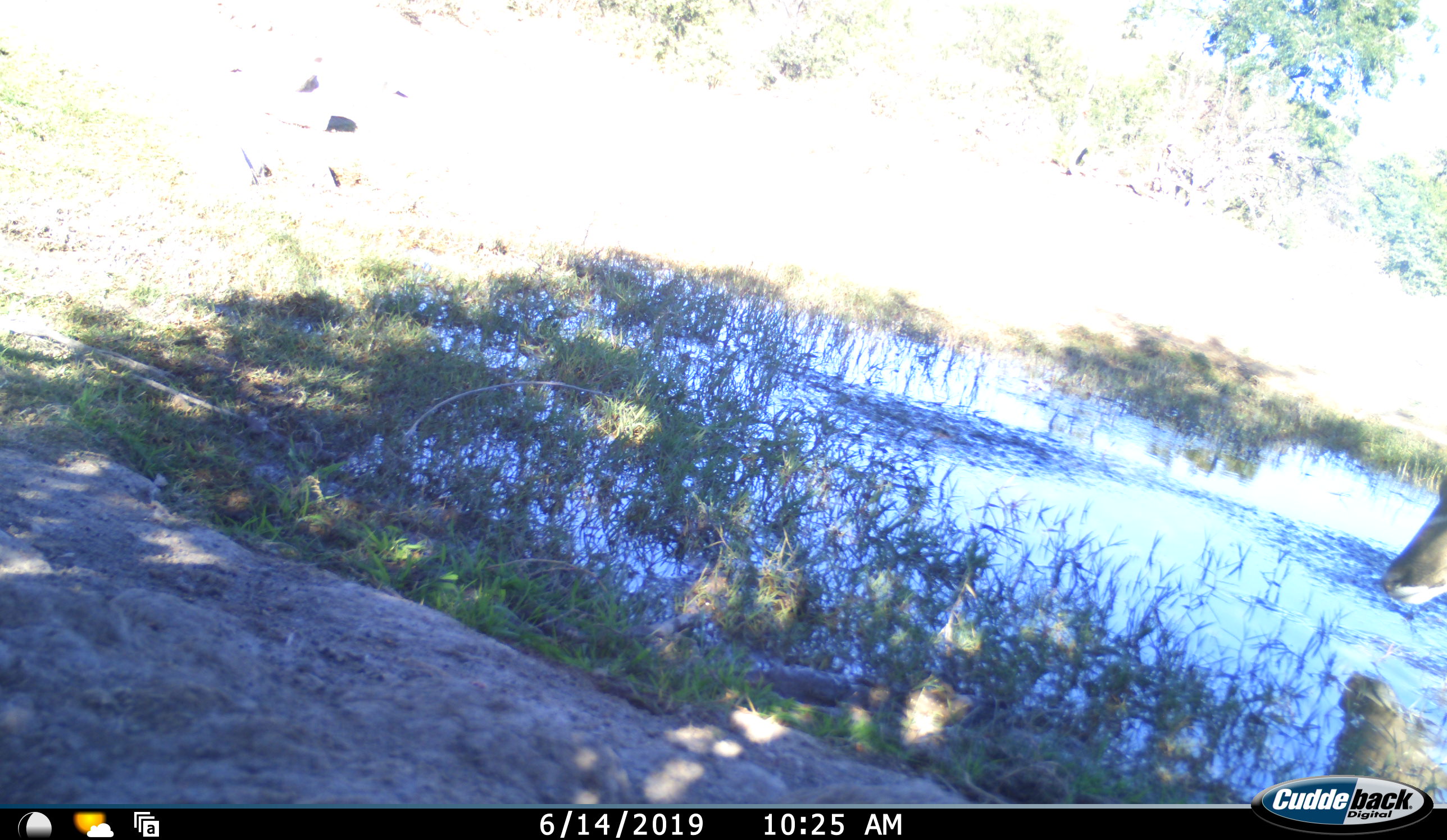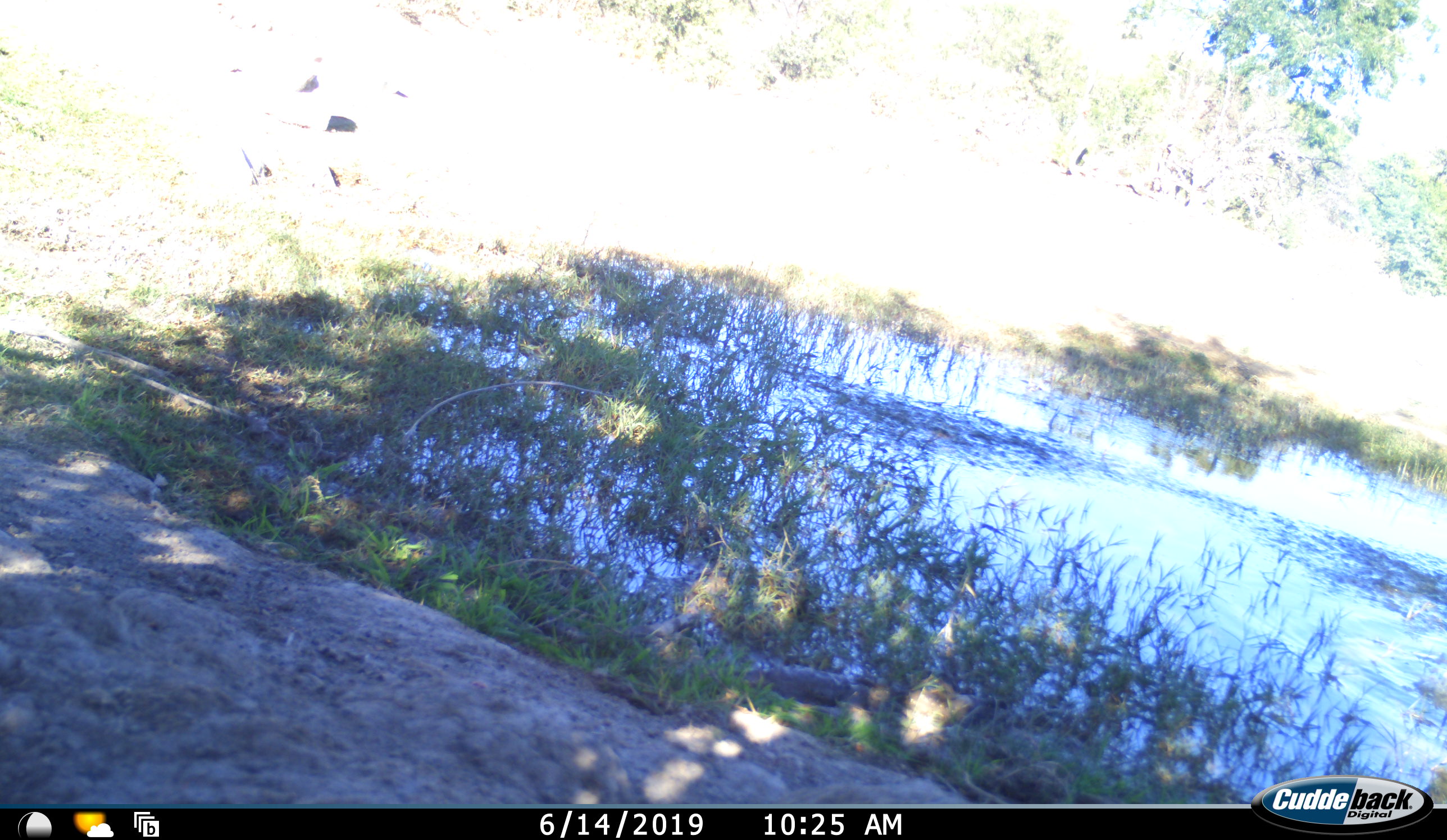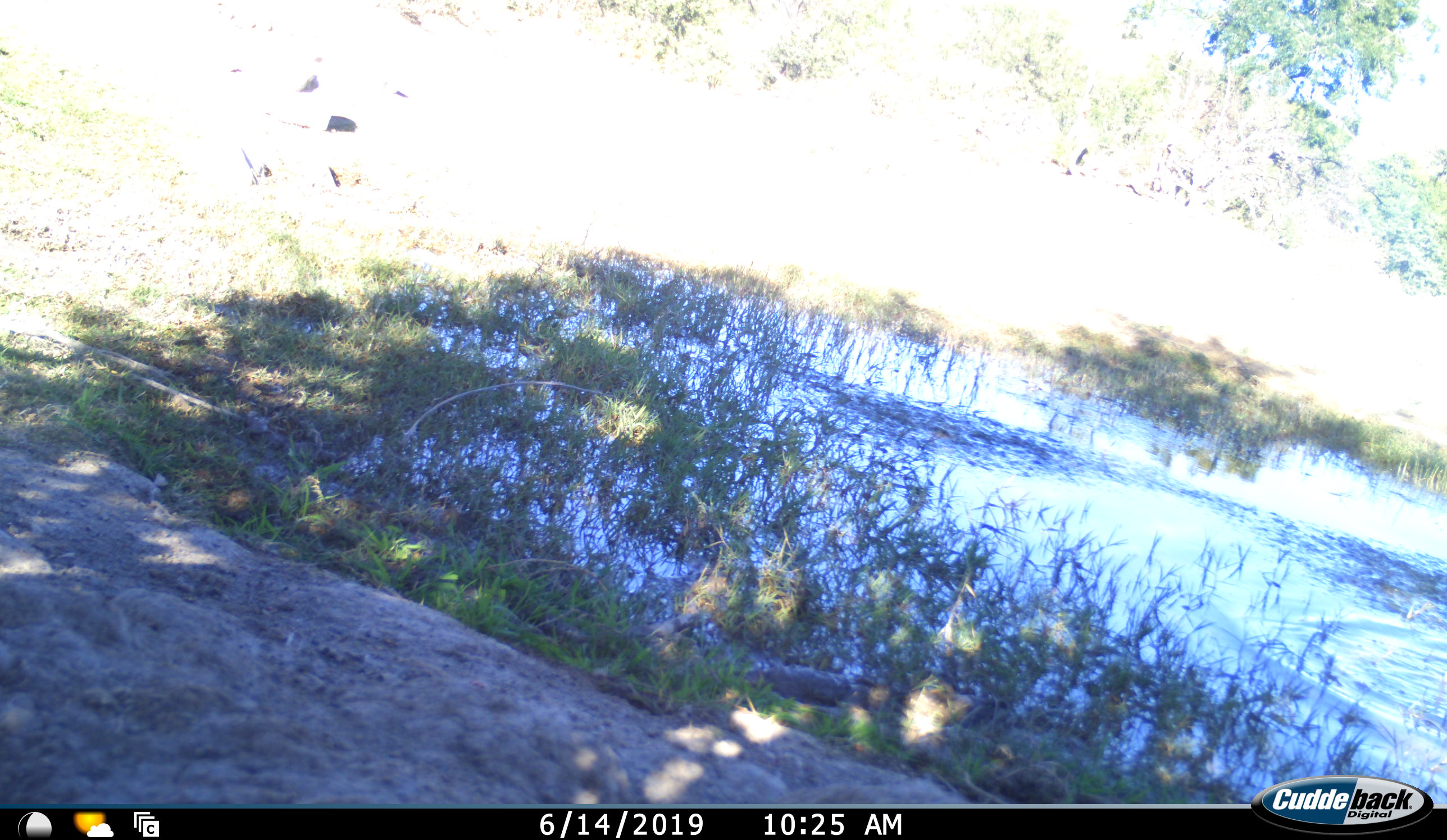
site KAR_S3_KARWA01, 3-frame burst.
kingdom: Animalia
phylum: Chordata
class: Mammalia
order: Artiodactyla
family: Bovidae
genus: Tragelaphus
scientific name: Tragelaphus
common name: kudu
Kudu (Tragelaphus), count 1. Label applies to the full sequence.